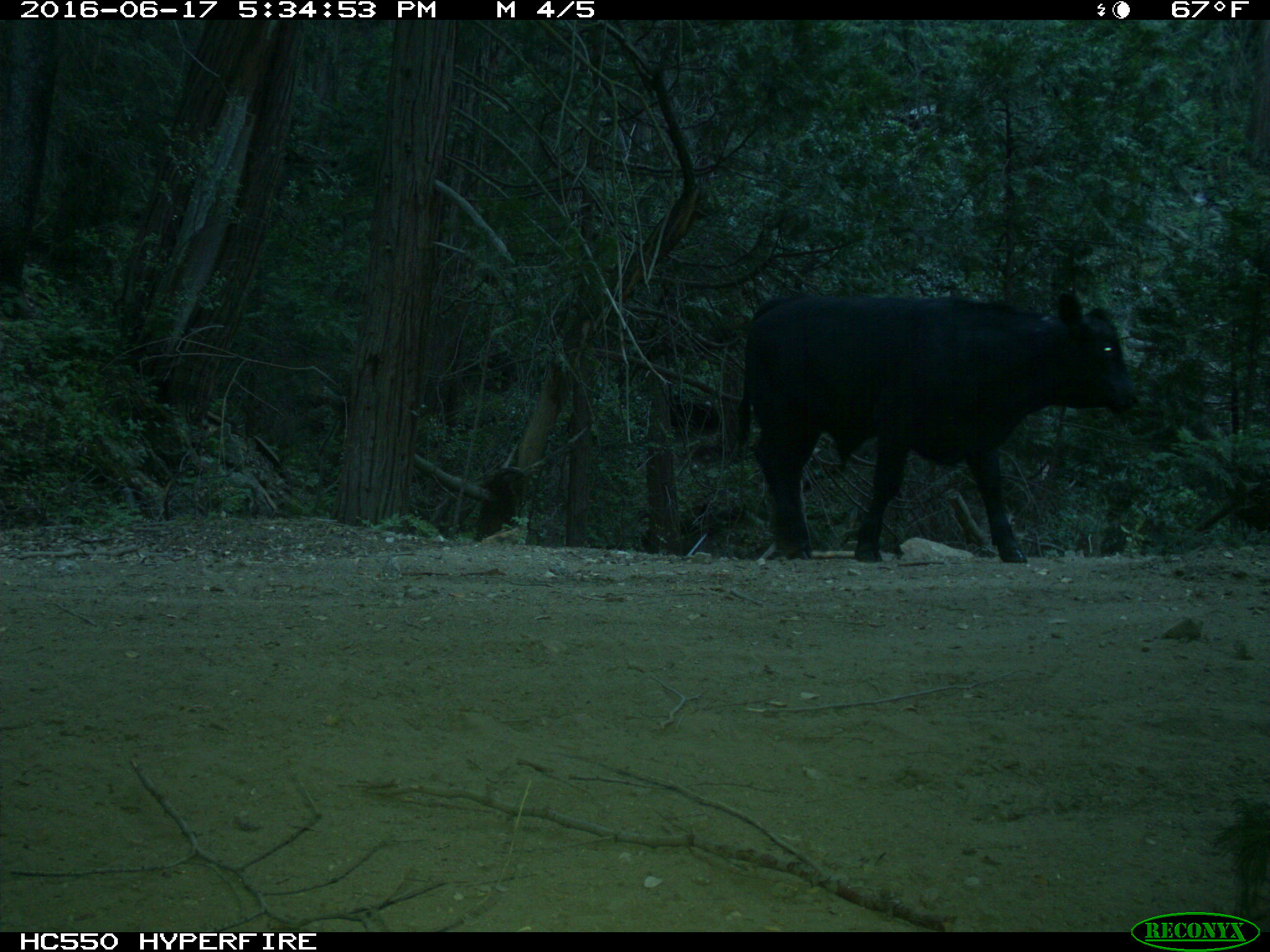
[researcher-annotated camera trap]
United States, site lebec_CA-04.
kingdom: Animalia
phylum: Chordata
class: Mammalia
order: Artiodactyla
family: Bovidae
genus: Bos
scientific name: Bos taurus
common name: domestic cow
Bos taurus (domestic cow).